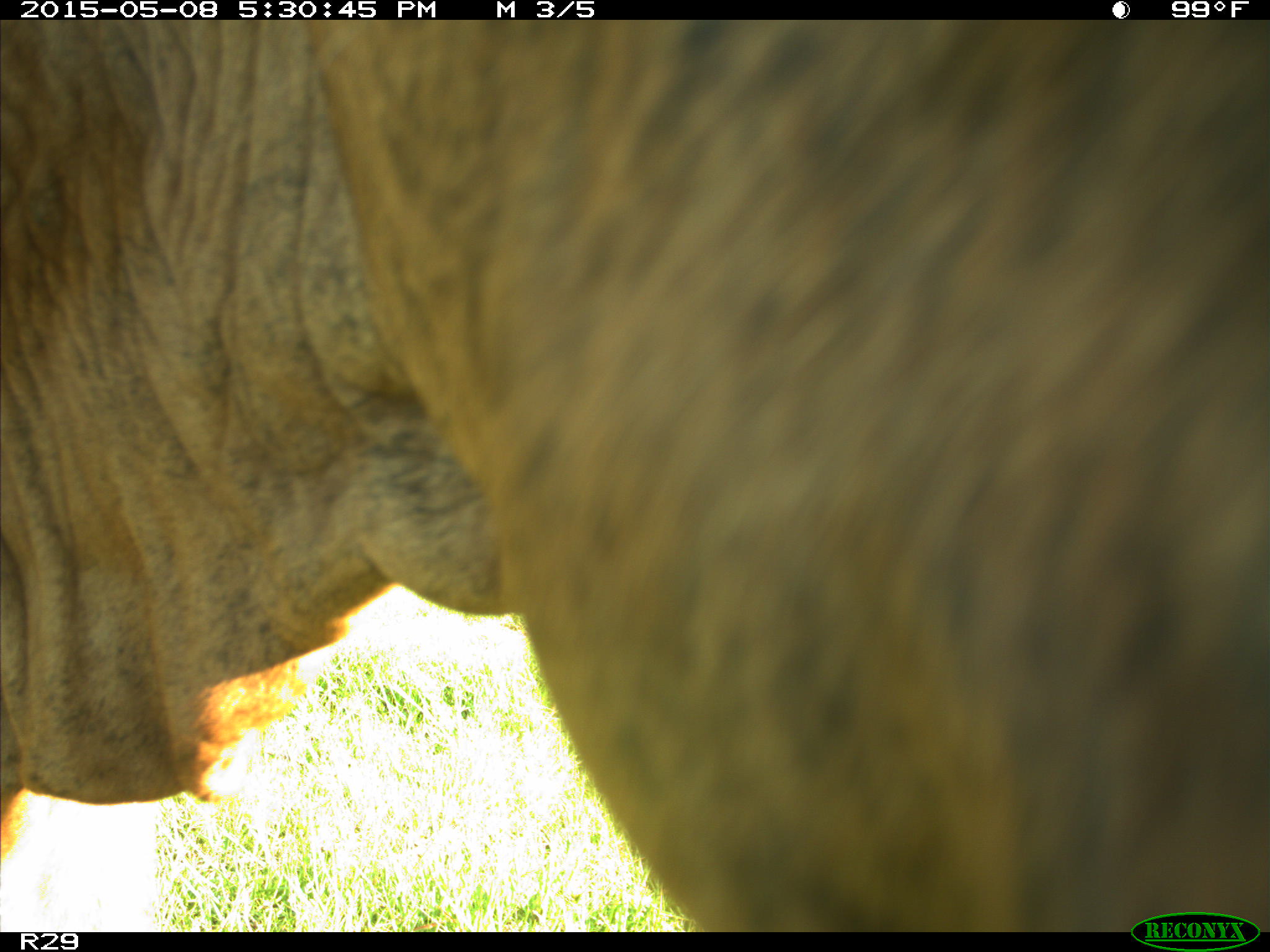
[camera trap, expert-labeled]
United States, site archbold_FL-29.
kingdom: Animalia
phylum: Chordata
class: Mammalia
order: Artiodactyla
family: Bovidae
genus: Bos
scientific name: Bos taurus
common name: domestic cow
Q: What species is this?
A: Bos taurus (domestic cow).